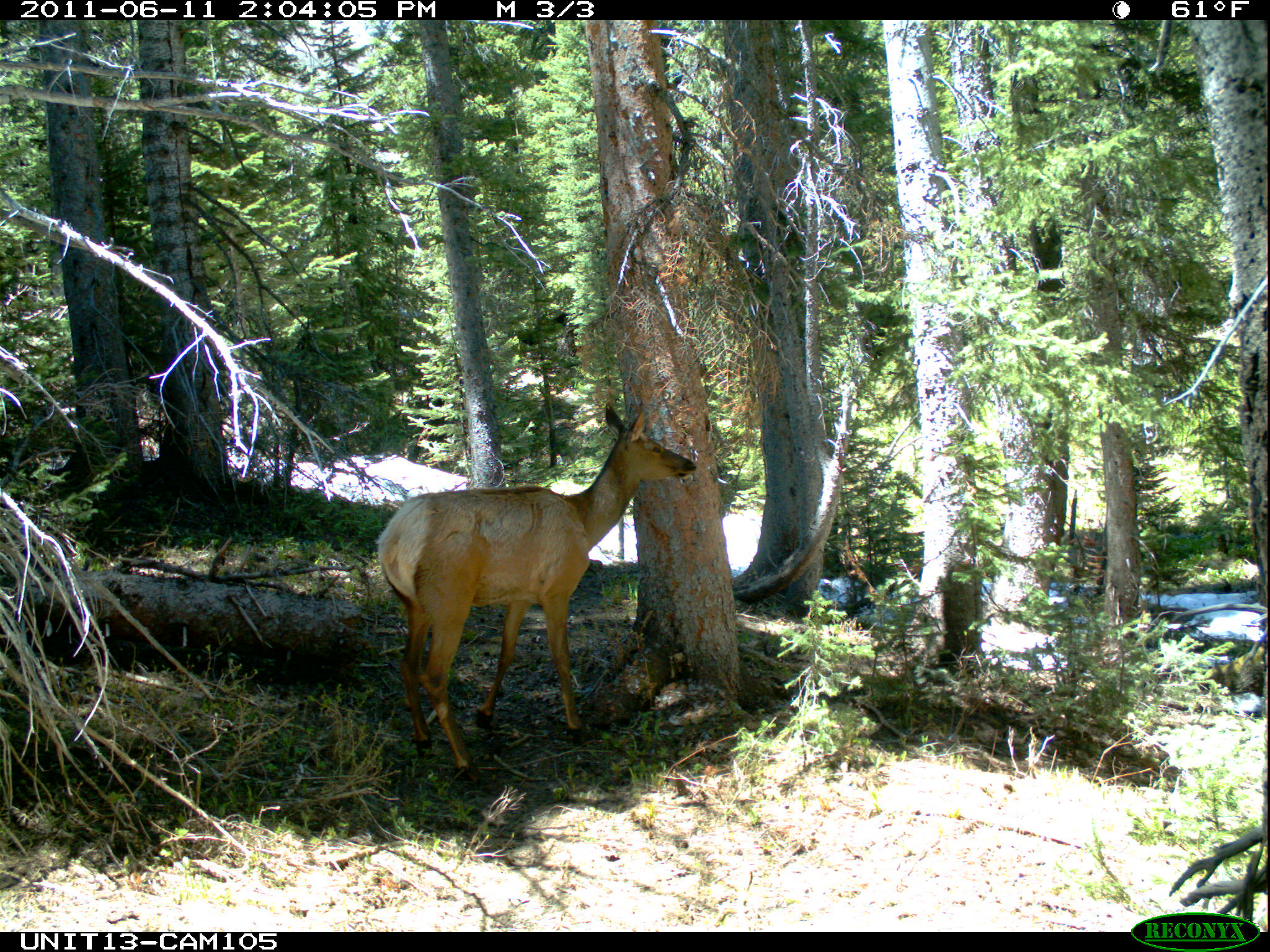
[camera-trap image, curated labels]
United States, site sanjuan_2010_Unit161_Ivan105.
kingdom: Animalia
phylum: Chordata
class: Mammalia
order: Artiodactyla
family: Cervidae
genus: Cervus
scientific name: Cervus elaphus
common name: red deer